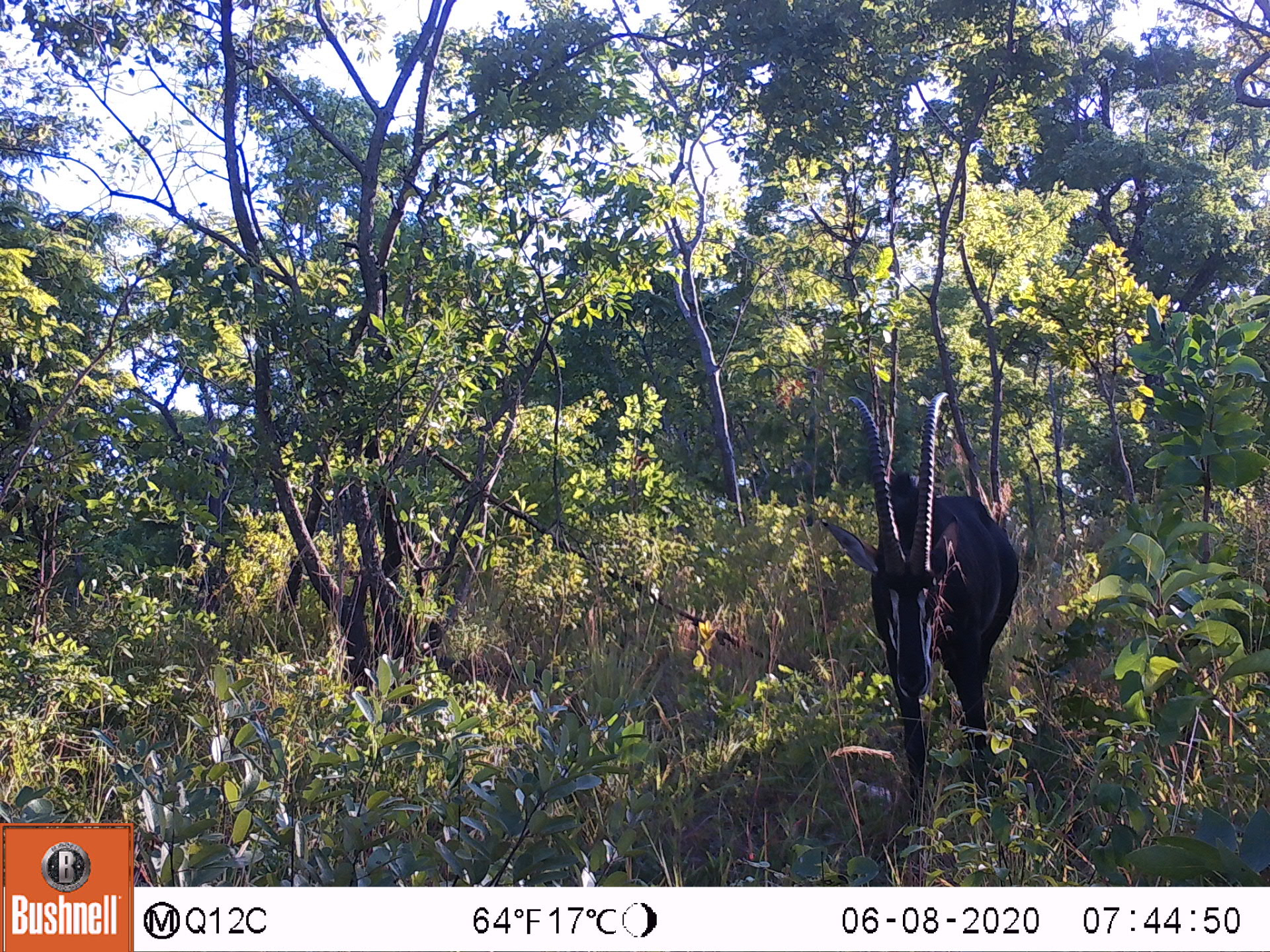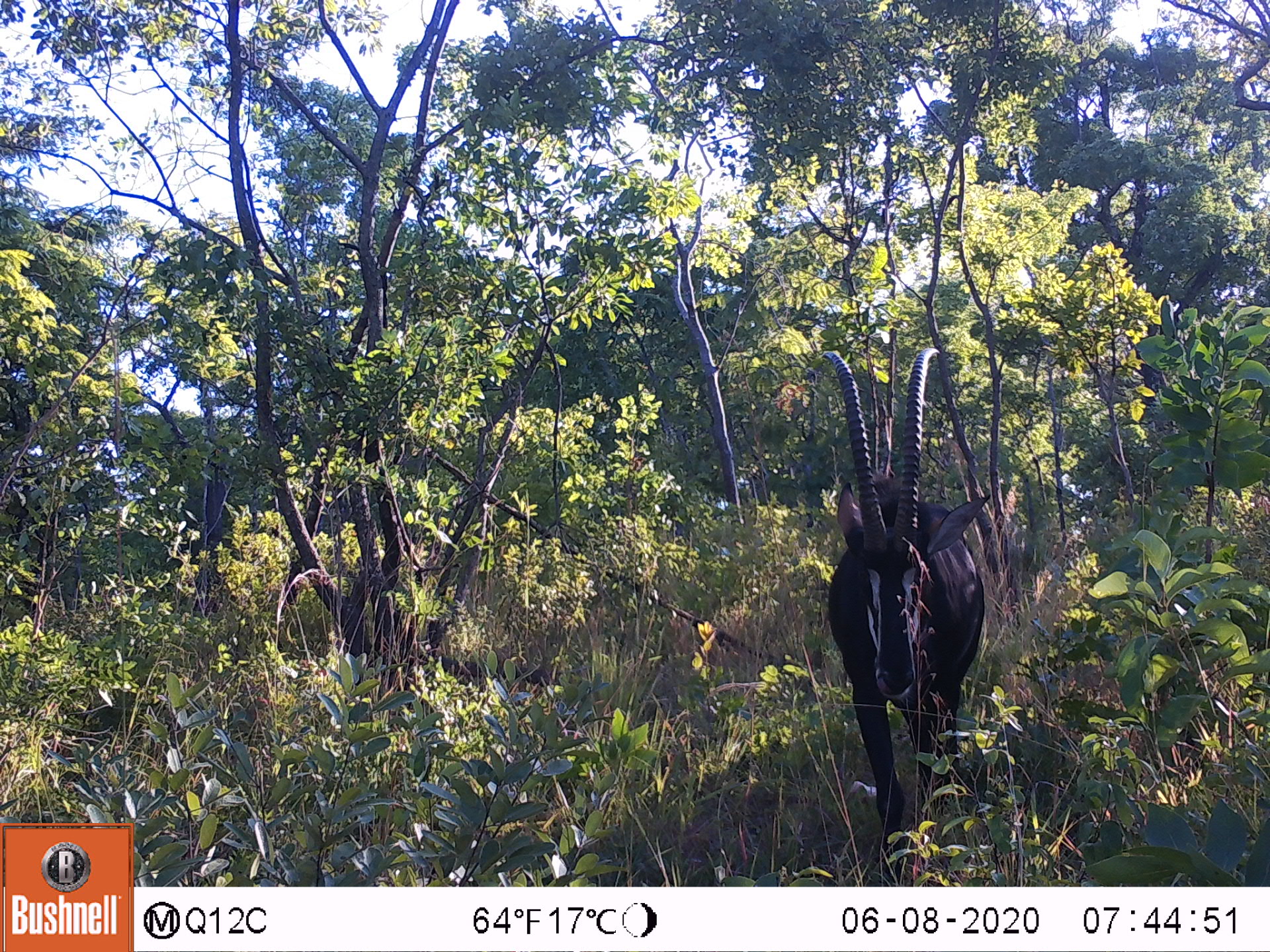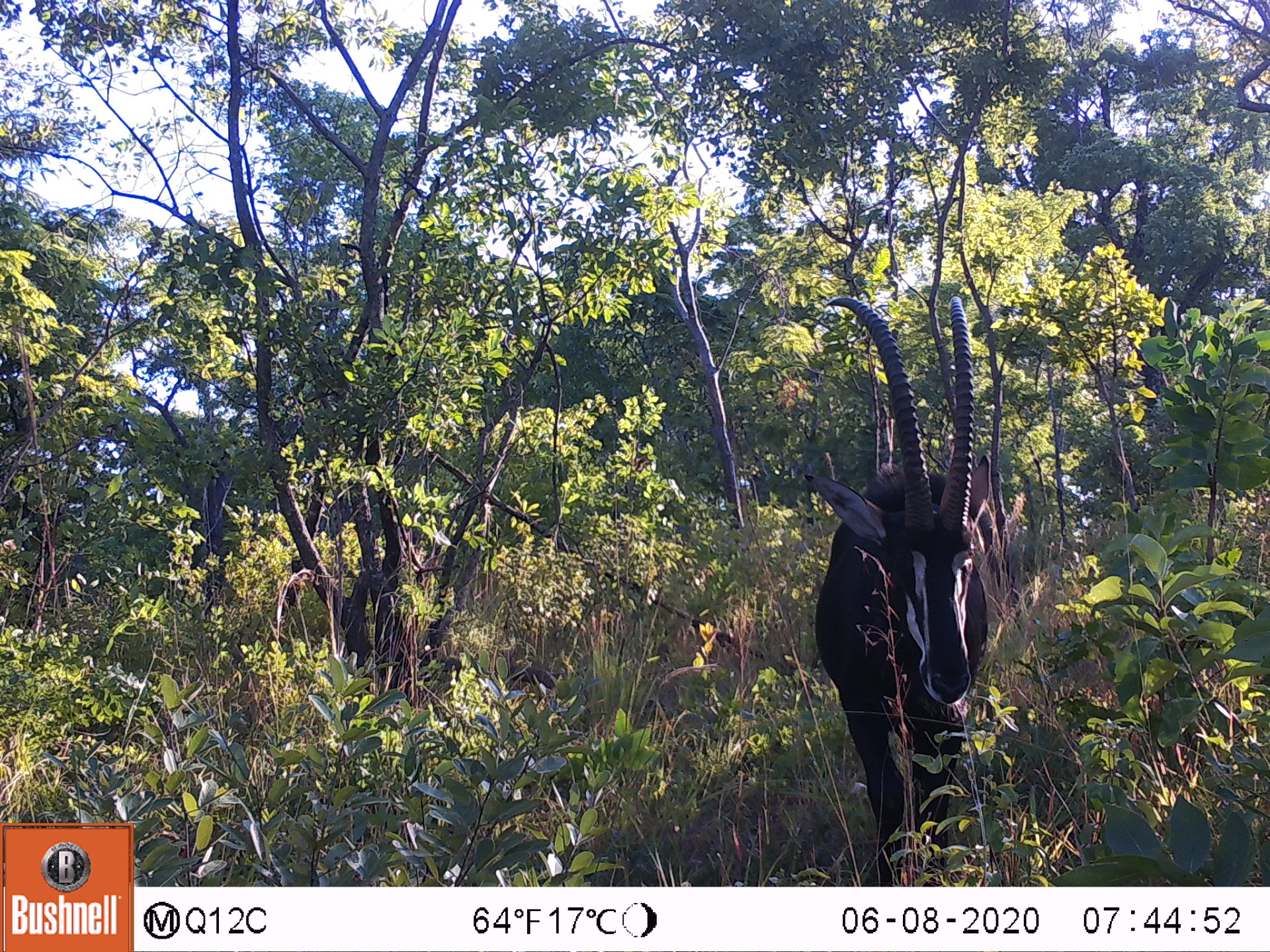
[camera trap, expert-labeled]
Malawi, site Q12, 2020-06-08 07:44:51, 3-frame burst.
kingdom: Animalia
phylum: Chordata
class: Mammalia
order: Artiodactyla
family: Bovidae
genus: Hippotragus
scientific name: Hippotragus niger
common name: sable antelope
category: sable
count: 1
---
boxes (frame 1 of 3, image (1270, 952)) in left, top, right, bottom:
sable: 833, 379, 1030, 806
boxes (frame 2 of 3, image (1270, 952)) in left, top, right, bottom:
sable: 804, 335, 993, 863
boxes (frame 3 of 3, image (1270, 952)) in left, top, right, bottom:
sable: 796, 281, 1007, 872